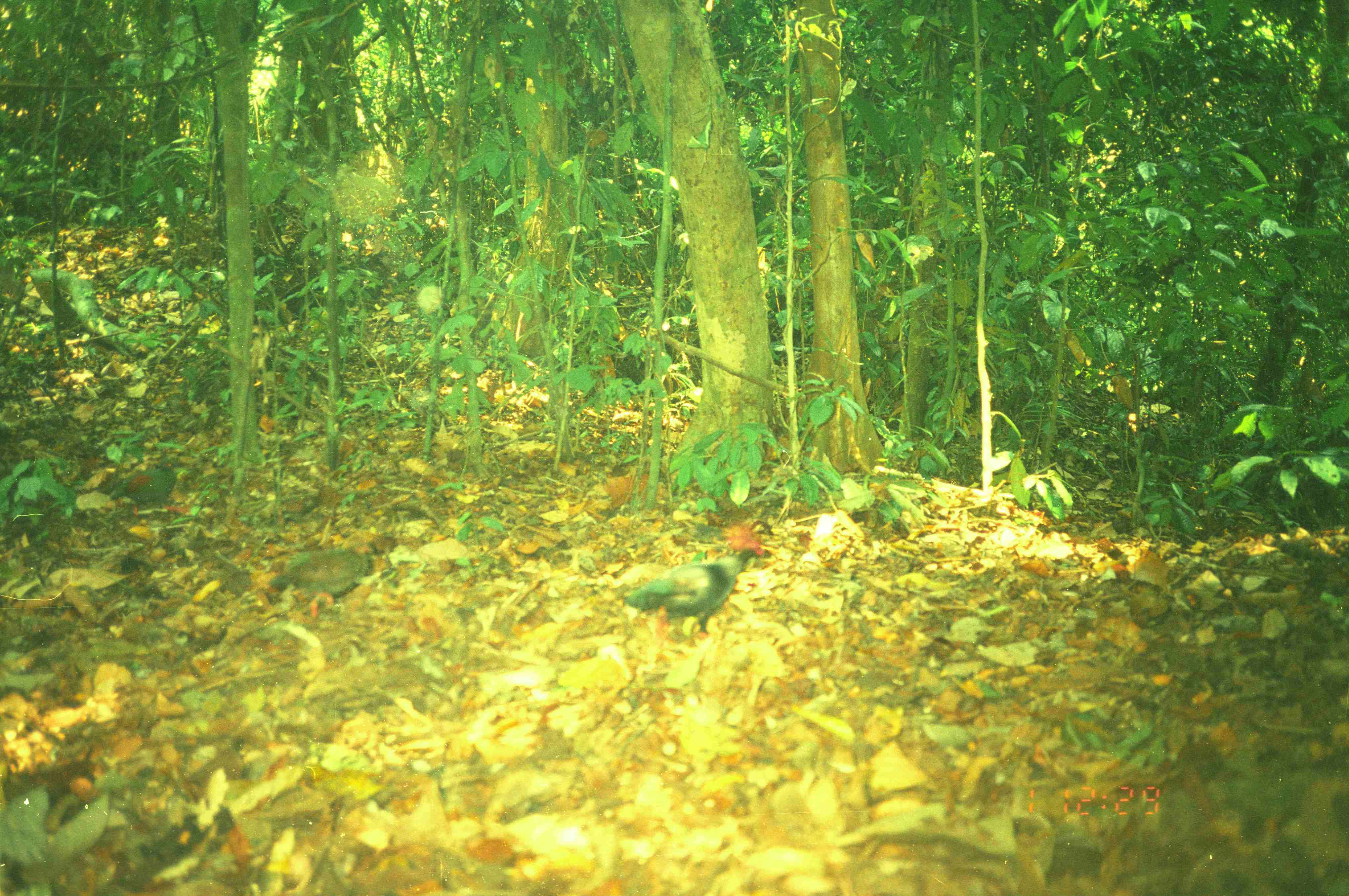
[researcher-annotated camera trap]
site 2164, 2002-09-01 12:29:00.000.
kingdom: Animalia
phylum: Chordata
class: Aves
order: Galliformes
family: Phasianidae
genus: Rollulus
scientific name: Rollulus rouloul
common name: crested partridge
Rollulus rouloul (crested partridge), count 1.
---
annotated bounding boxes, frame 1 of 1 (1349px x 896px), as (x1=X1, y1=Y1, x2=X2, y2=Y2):
rollulus rouloul: (x1=622, y1=541, x2=771, y2=645); (x1=269, y1=540, x2=395, y2=617); (x1=108, y1=456, x2=187, y2=516)